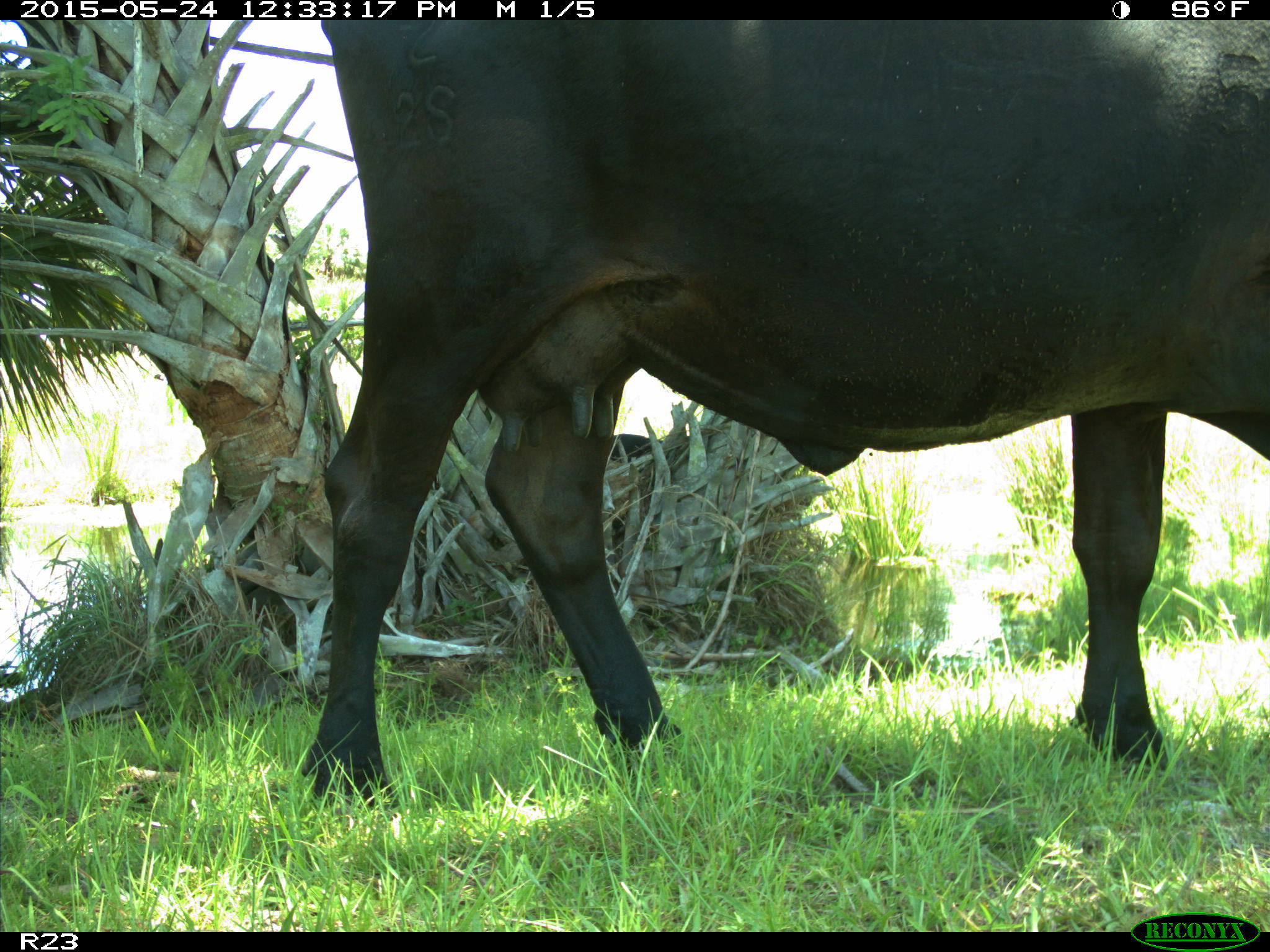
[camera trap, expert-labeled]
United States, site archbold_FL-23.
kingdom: Animalia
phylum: Chordata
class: Mammalia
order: Artiodactyla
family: Bovidae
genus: Bos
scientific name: Bos taurus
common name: domestic cow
Bos taurus (domestic cow).